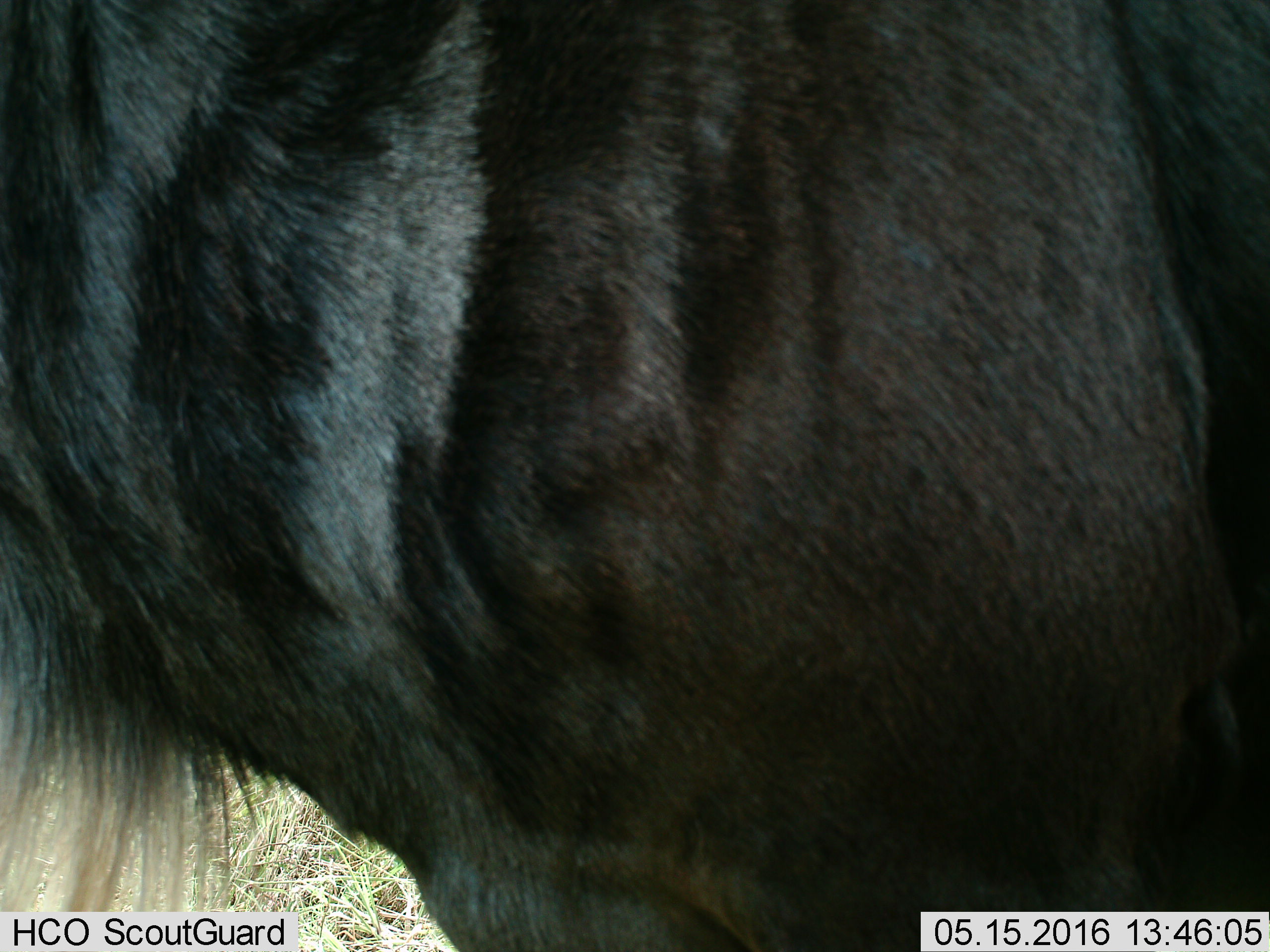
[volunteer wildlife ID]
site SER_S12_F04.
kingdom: Animalia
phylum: Chordata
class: Mammalia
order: Artiodactyla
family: Bovidae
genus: Connochaetes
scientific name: Connochaetes taurinus taurinus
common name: blue wildebeest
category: wildebeestblue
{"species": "wildebeestblue (blue wildebeest) (Connochaetes taurinus taurinus)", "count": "1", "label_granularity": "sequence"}